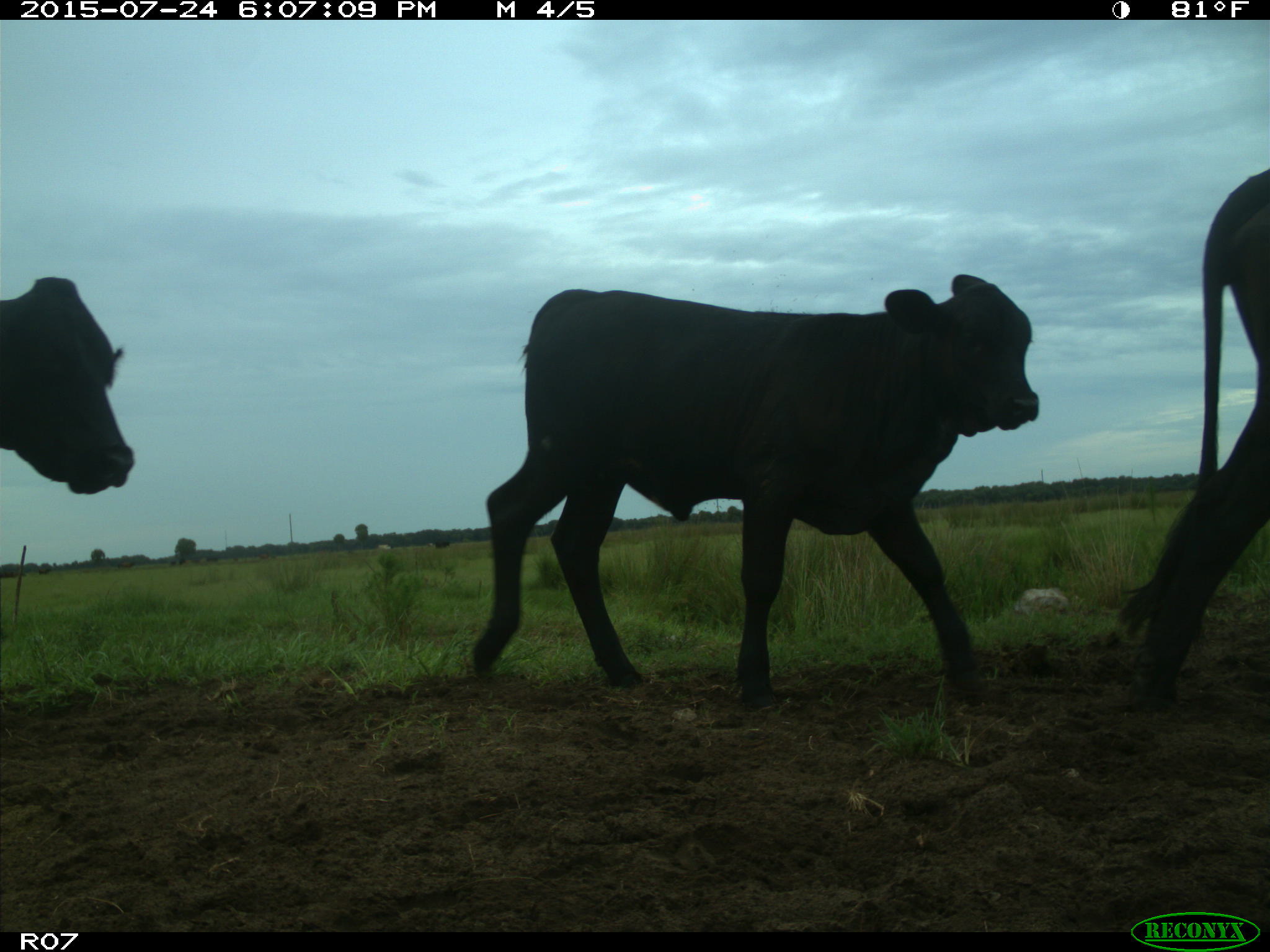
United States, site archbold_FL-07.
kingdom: Animalia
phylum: Chordata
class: Mammalia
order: Artiodactyla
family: Bovidae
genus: Bos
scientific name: Bos taurus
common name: domestic cow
Bos taurus (domestic cow).